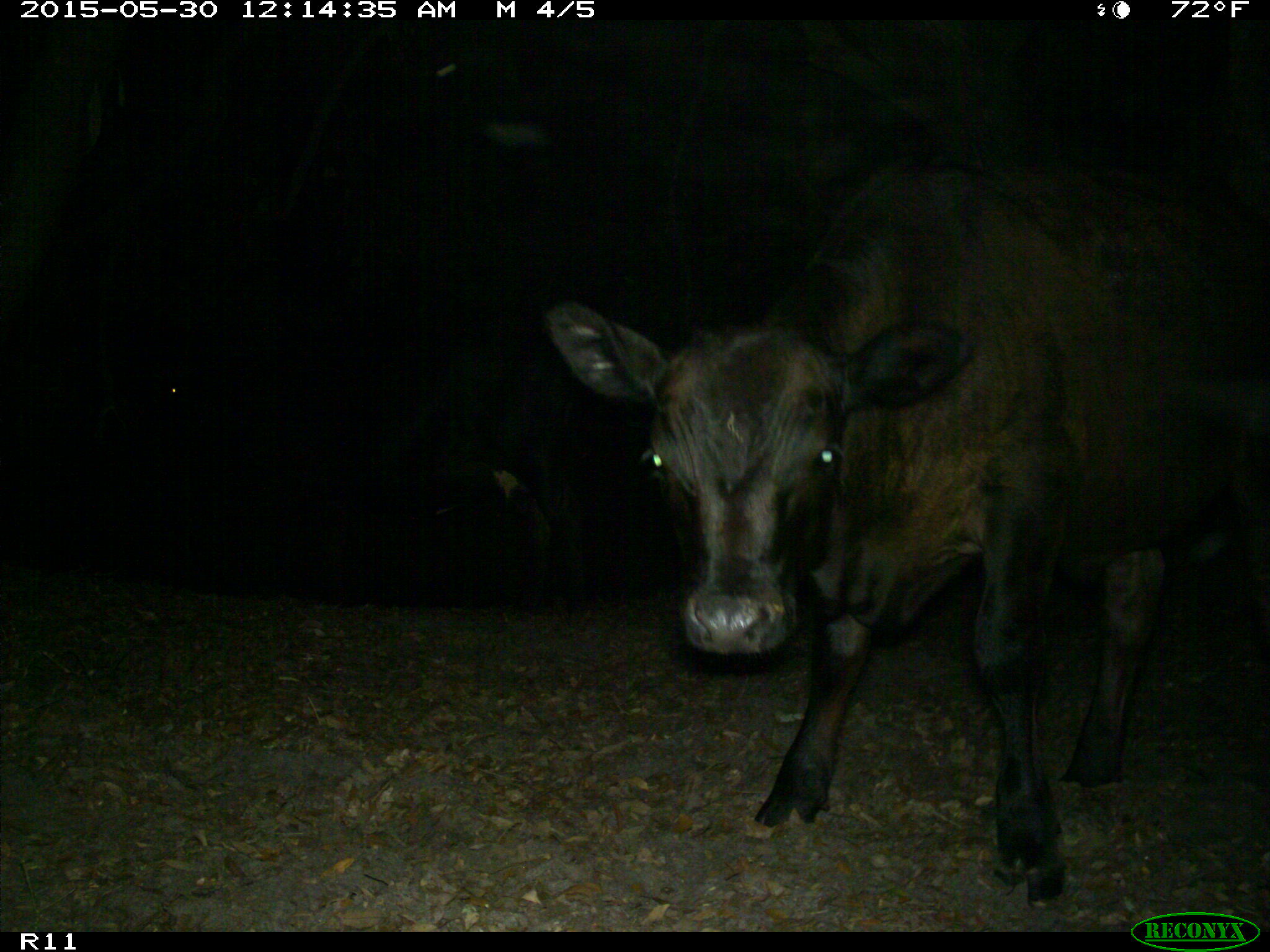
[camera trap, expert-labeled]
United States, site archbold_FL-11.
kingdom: Animalia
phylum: Chordata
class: Mammalia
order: Artiodactyla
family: Bovidae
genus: Bos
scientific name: Bos taurus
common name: domestic cow